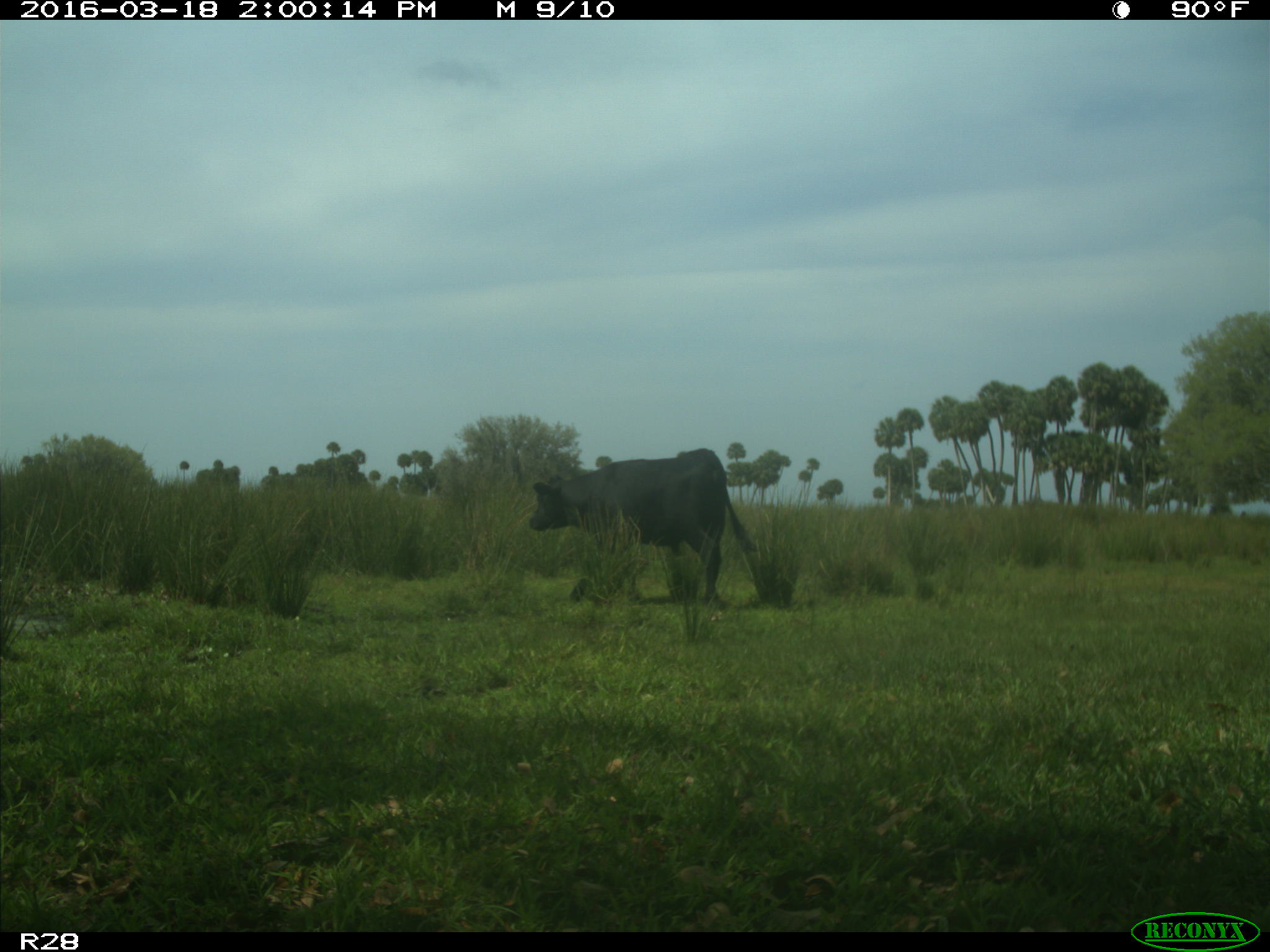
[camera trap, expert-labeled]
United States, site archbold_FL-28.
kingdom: Animalia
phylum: Chordata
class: Mammalia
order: Artiodactyla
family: Bovidae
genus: Bos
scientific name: Bos taurus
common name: domestic cow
Bos taurus (domestic cow).